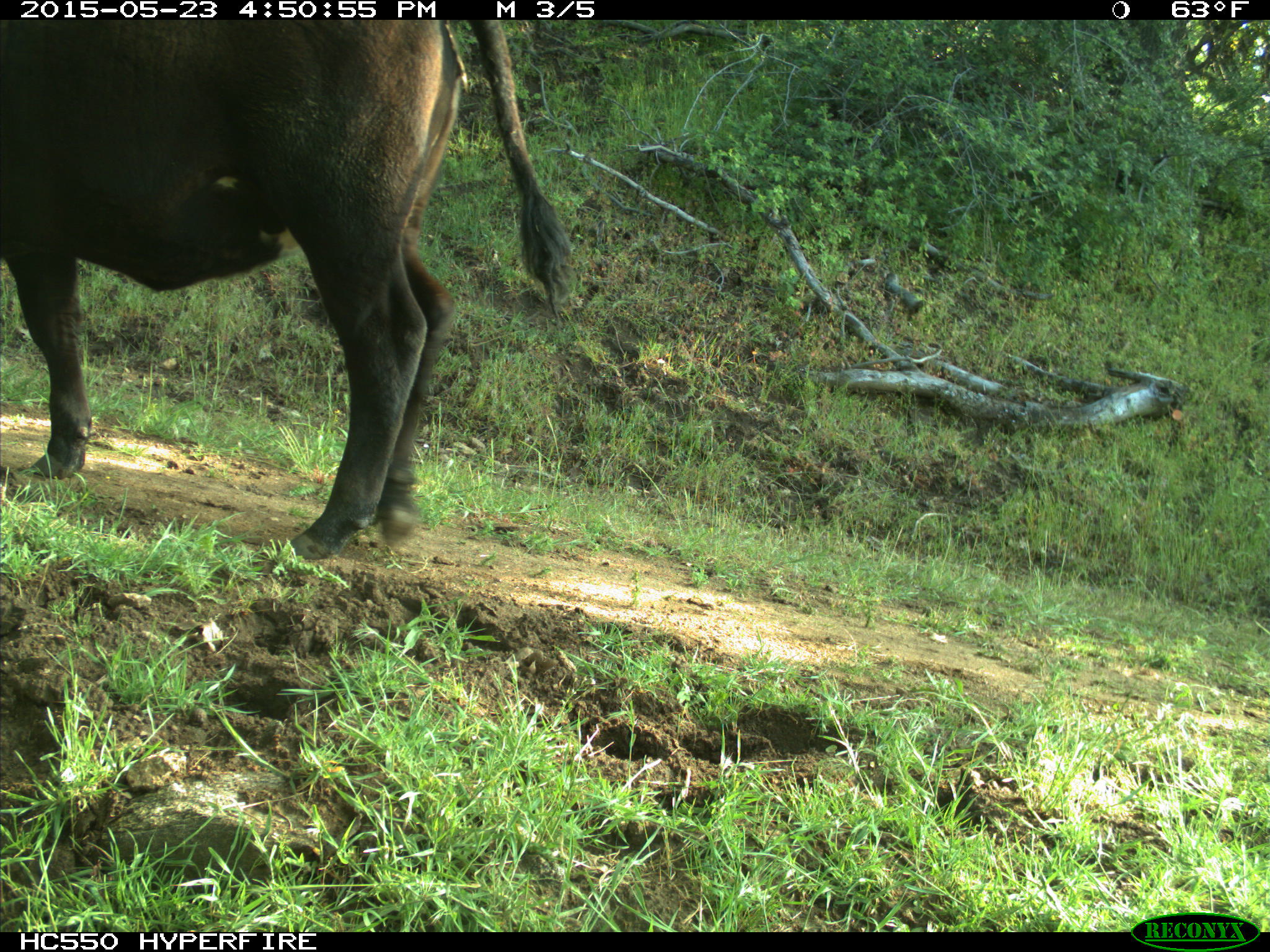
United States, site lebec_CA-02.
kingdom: Animalia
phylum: Chordata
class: Mammalia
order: Artiodactyla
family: Bovidae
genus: Bos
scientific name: Bos taurus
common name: domestic cow